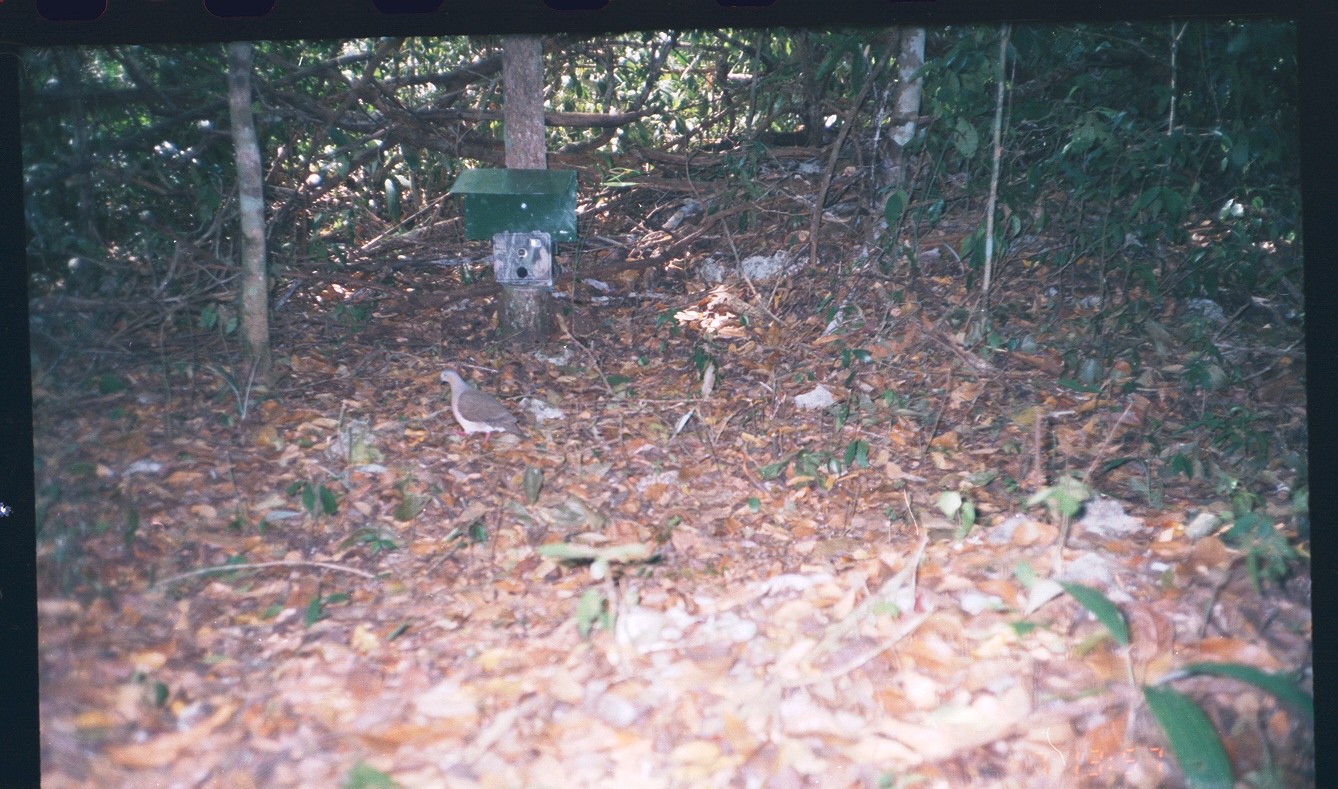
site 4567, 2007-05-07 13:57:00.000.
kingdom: Animalia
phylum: Chordata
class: Aves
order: Columbiformes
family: Columbidae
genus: Leptotila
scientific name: Leptotila verreauxi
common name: white-tipped dove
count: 1